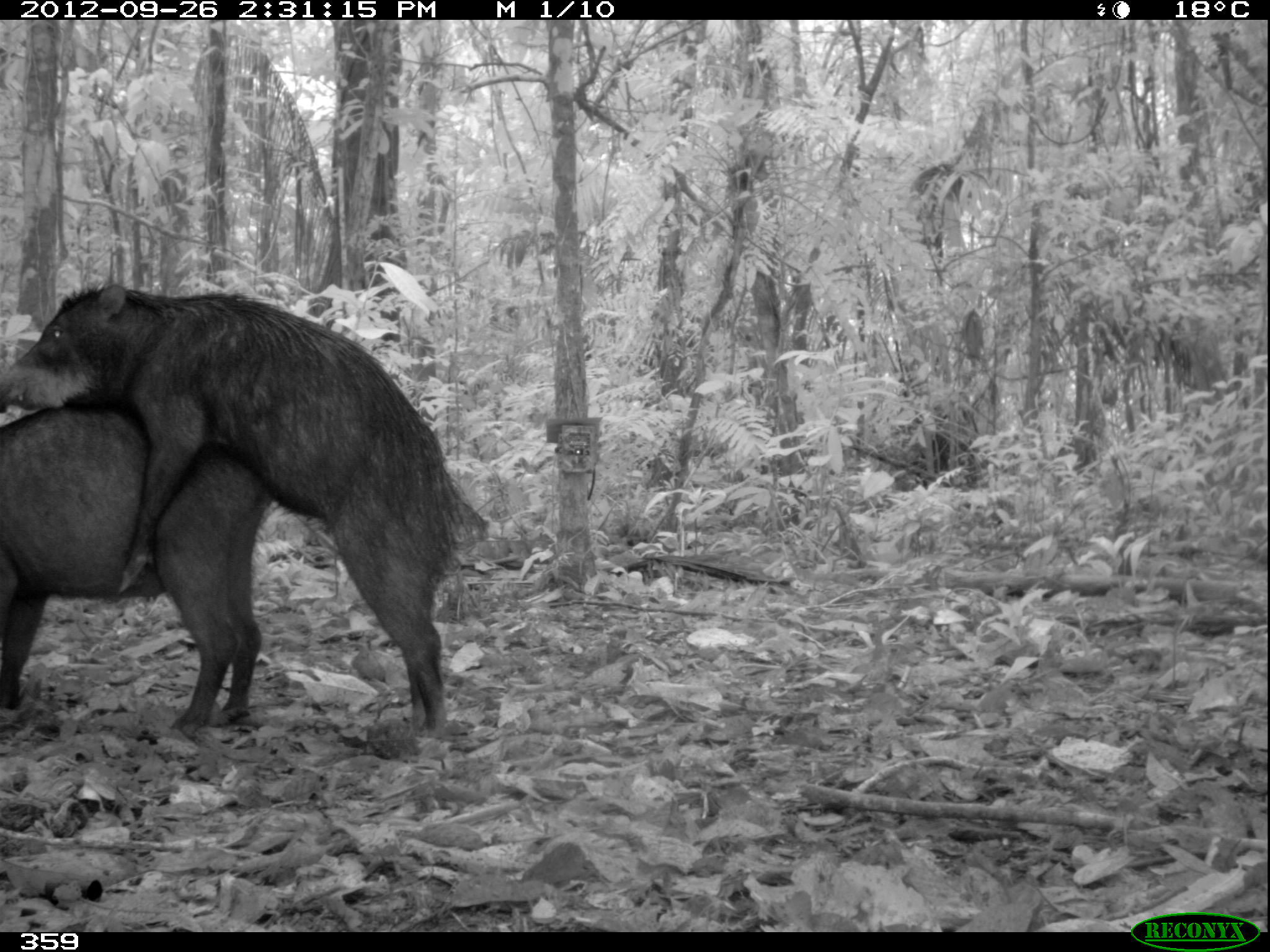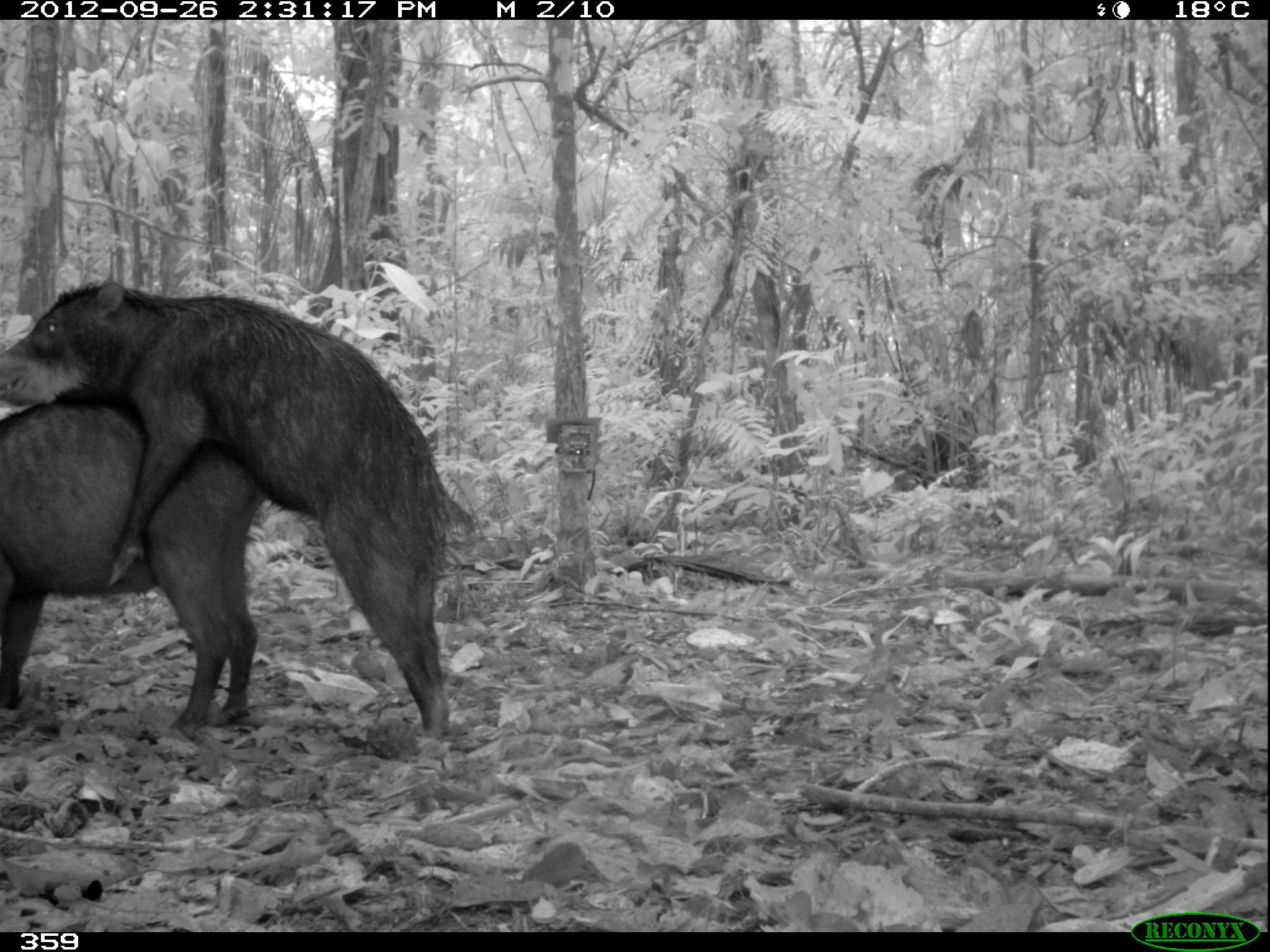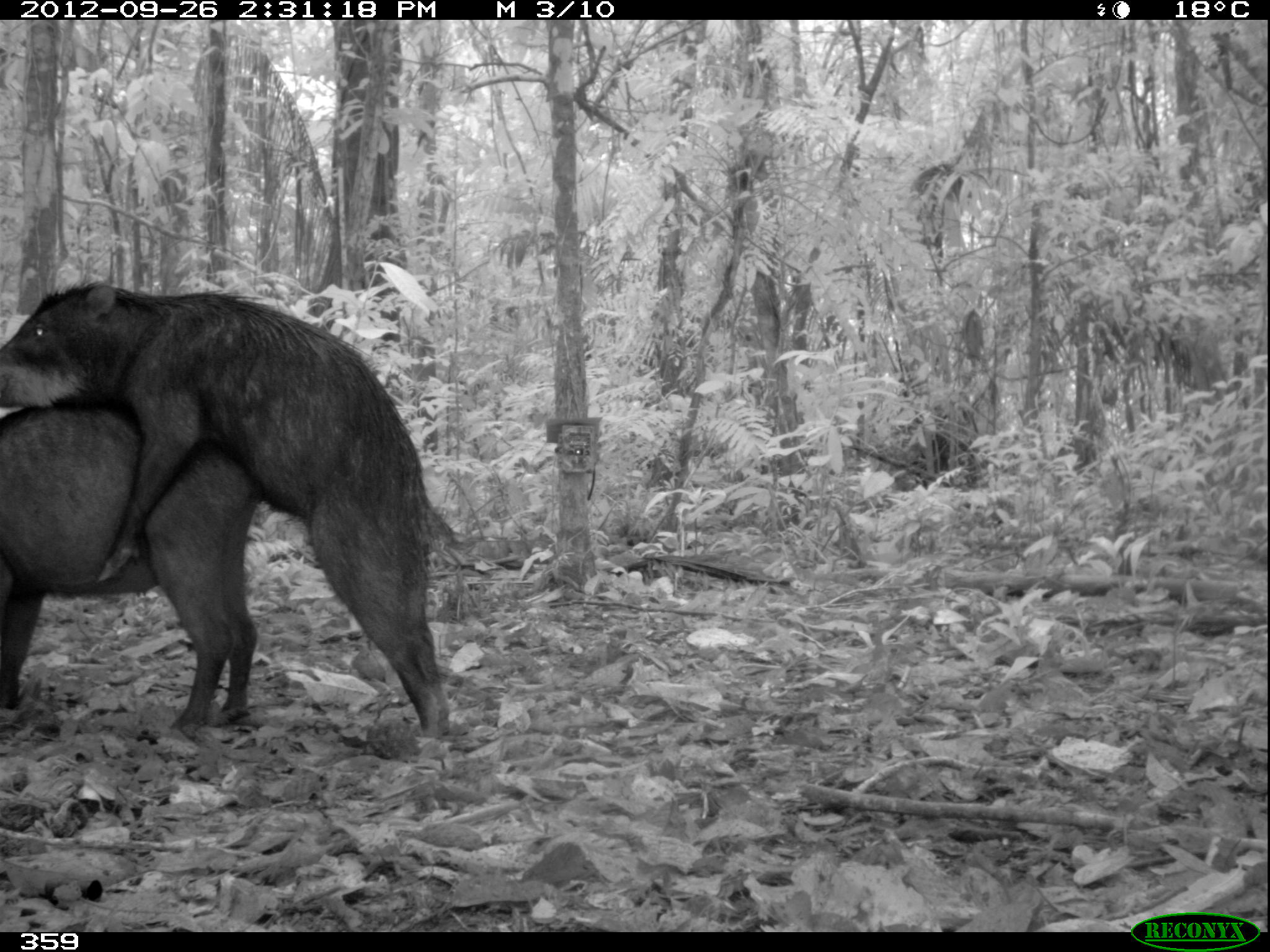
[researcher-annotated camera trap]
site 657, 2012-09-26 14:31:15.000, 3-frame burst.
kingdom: Animalia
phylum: Chordata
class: Mammalia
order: Artiodactyla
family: Tayassuidae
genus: Tayassu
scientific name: Tayassu pecari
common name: white-lipped peccary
Tayassu pecari (white-lipped peccary).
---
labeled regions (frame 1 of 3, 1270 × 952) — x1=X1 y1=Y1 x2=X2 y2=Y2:
tayassu pecari: x1=0 y1=283 x2=489 y2=742; x1=2 y1=386 x2=270 y2=732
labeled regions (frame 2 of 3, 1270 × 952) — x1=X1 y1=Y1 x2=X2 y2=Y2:
tayassu pecari: x1=0 y1=283 x2=476 y2=745; x1=2 y1=386 x2=266 y2=736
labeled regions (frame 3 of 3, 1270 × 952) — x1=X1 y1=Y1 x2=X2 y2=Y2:
tayassu pecari: x1=0 y1=274 x2=459 y2=750; x1=2 y1=386 x2=261 y2=736